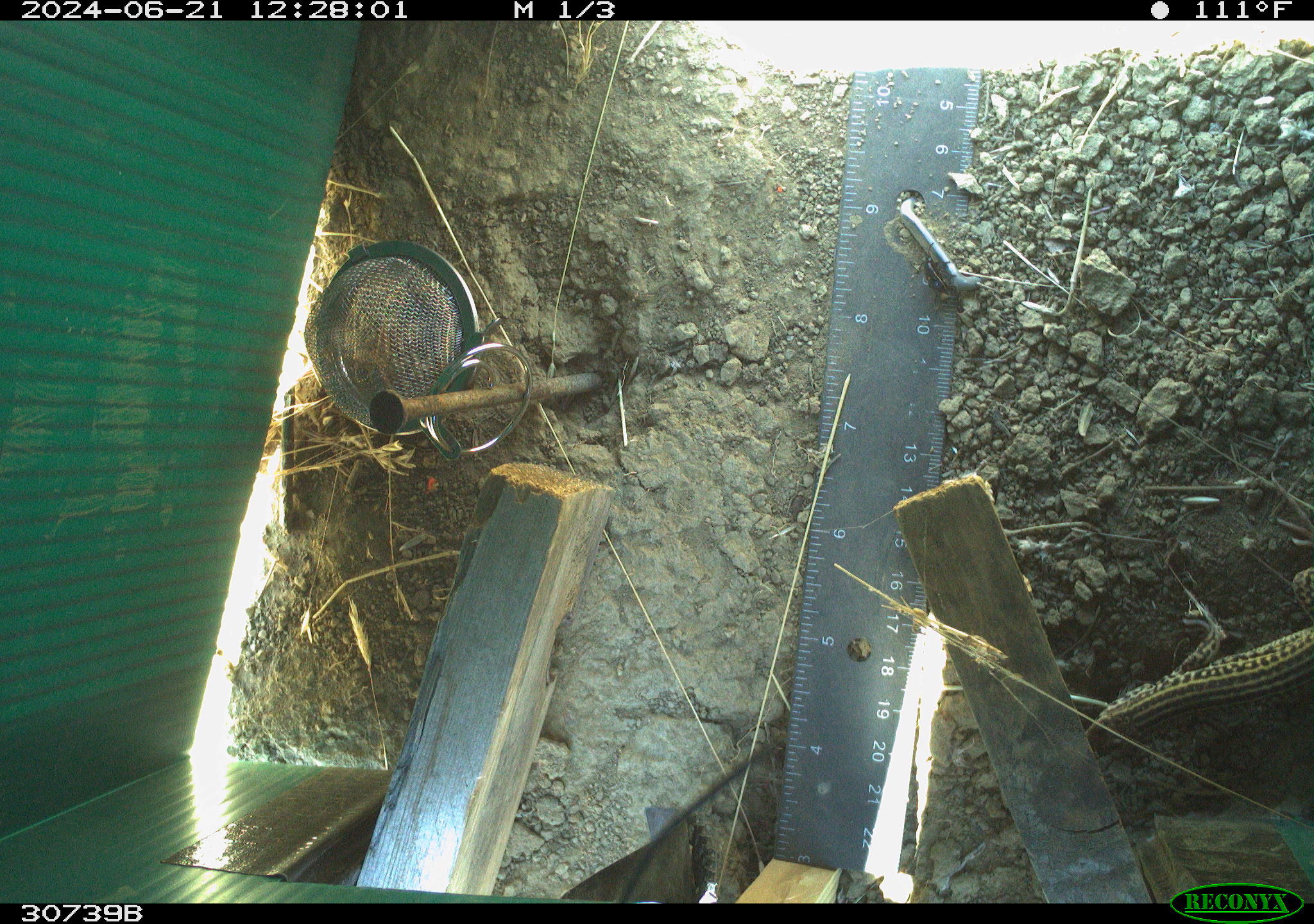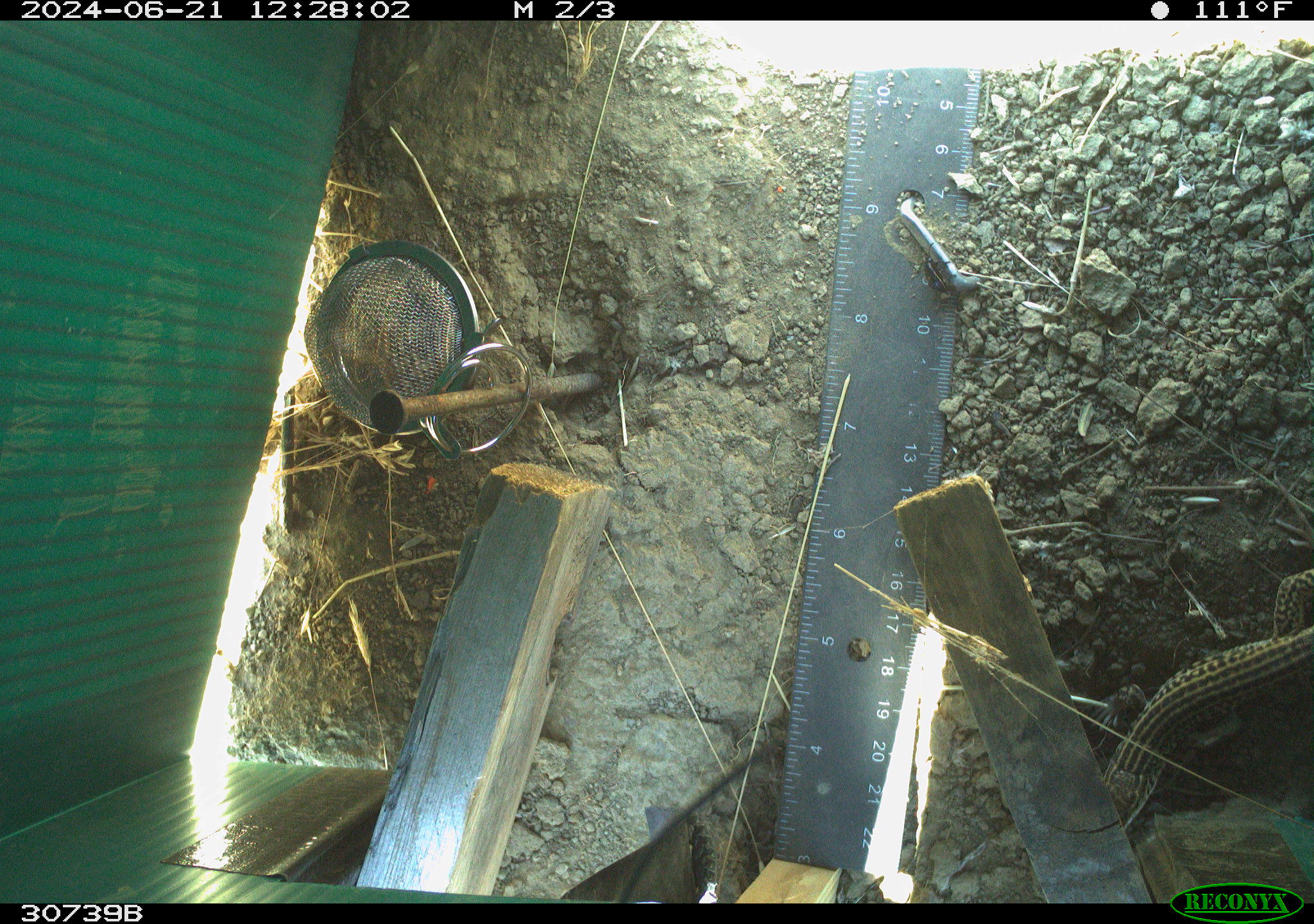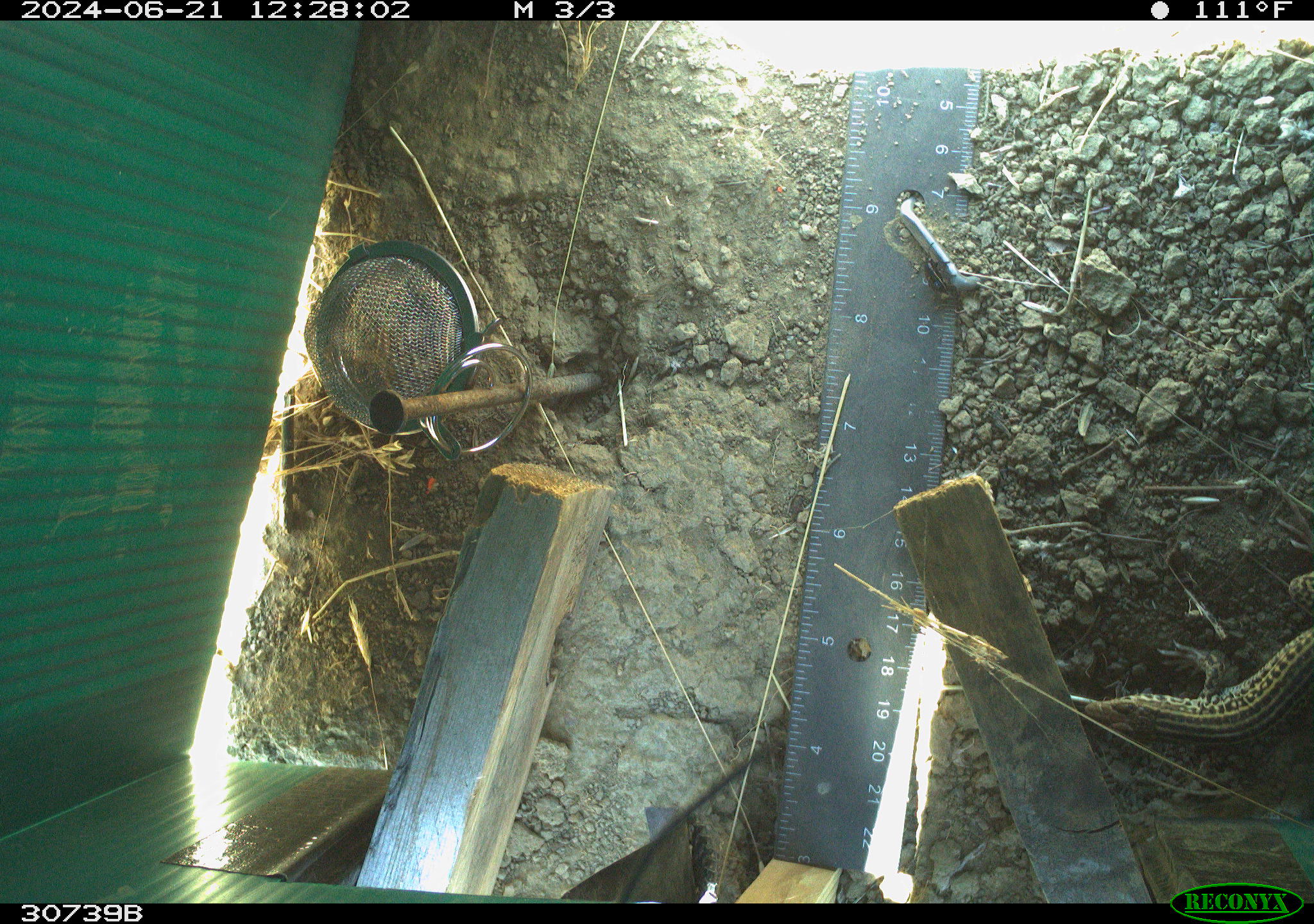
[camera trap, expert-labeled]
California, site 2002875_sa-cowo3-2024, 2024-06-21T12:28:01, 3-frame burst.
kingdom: Animalia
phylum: Chordata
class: Reptilia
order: Squamata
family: Teiidae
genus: Aspidoscelis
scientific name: Aspidoscelis tigris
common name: western whiptail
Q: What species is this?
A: Western whiptail (Aspidoscelis tigris).